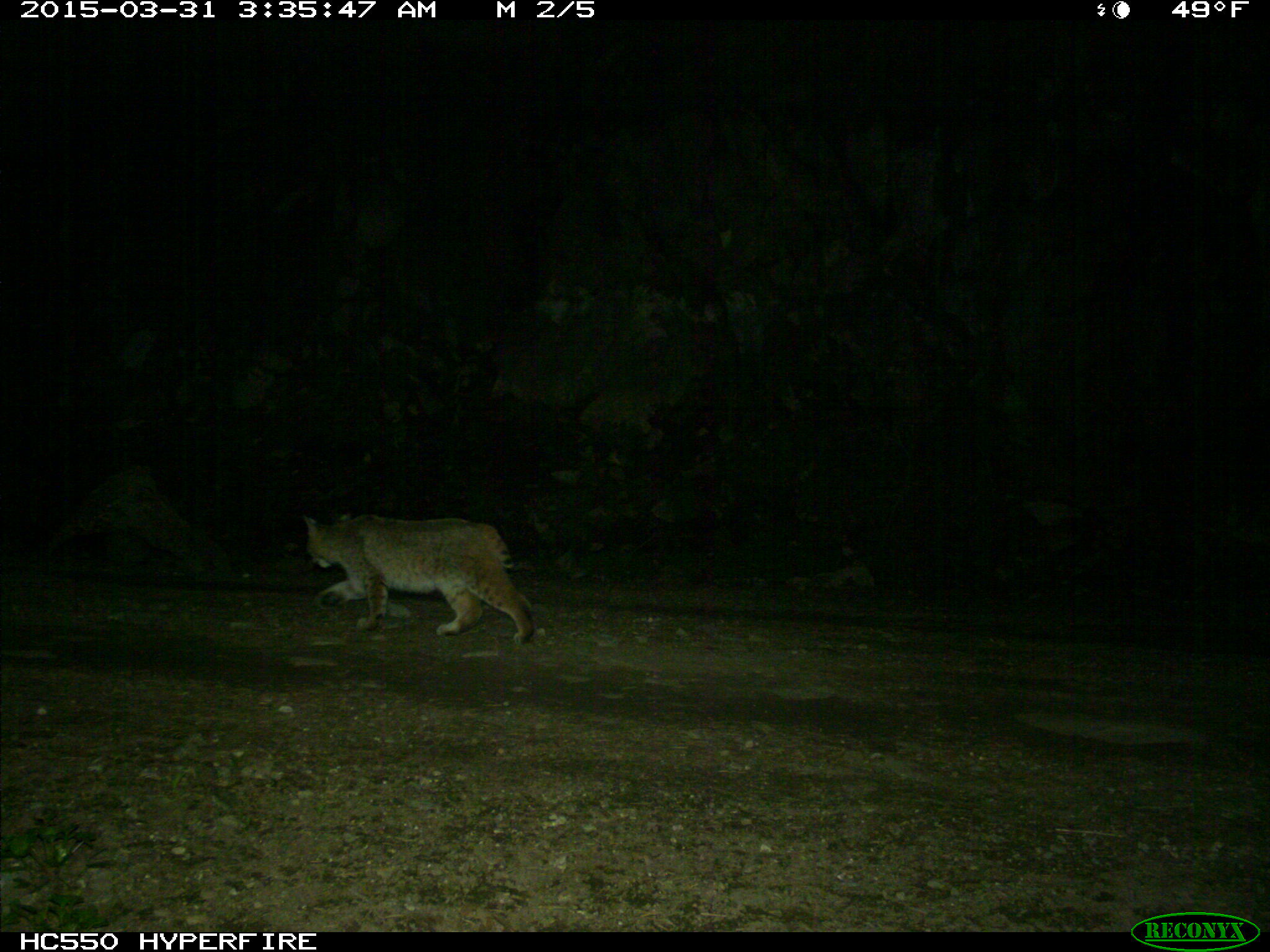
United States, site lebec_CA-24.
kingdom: Animalia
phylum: Chordata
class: Mammalia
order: Carnivora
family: Felidae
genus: Lynx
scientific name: Lynx rufus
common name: bobcat